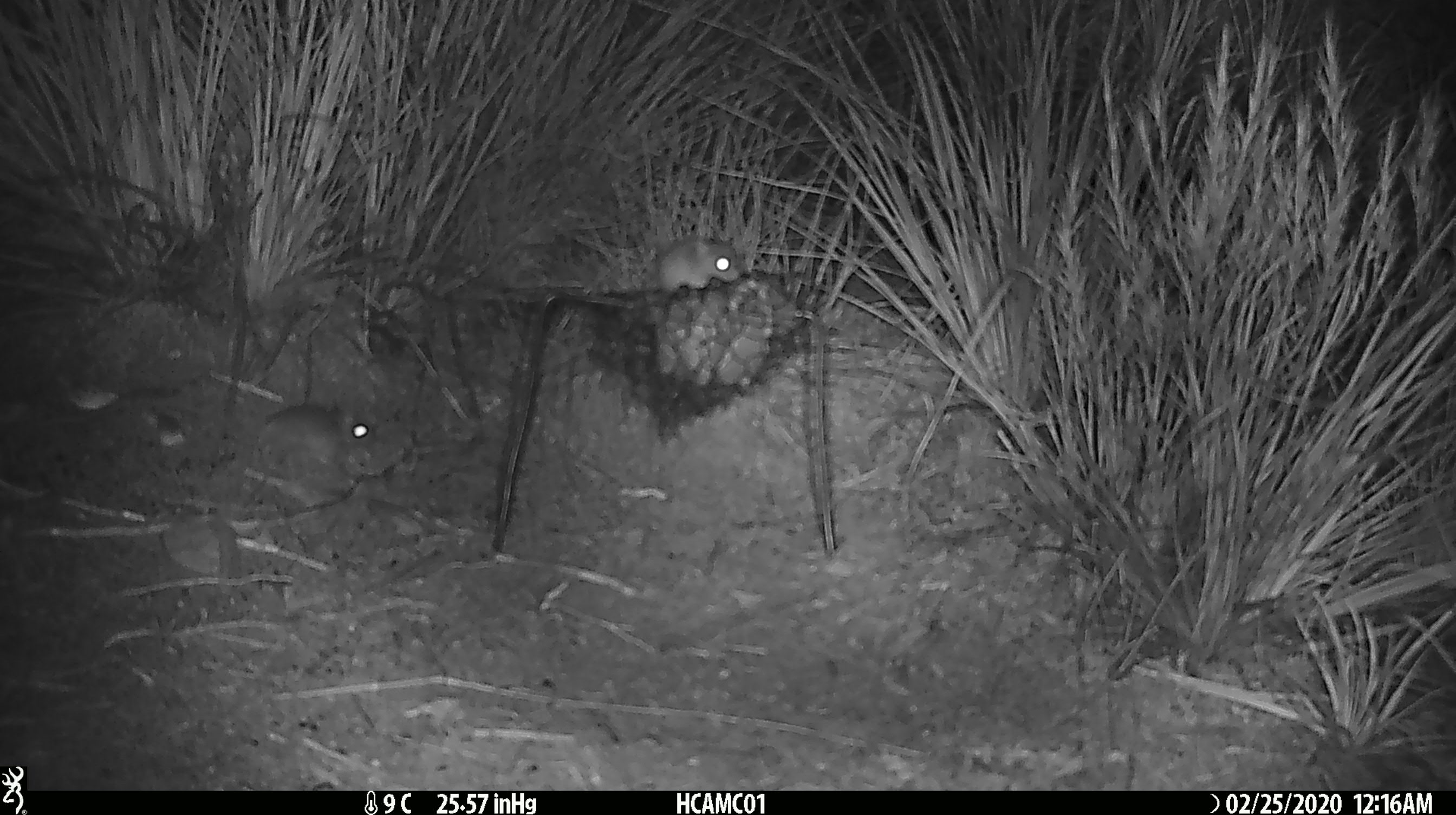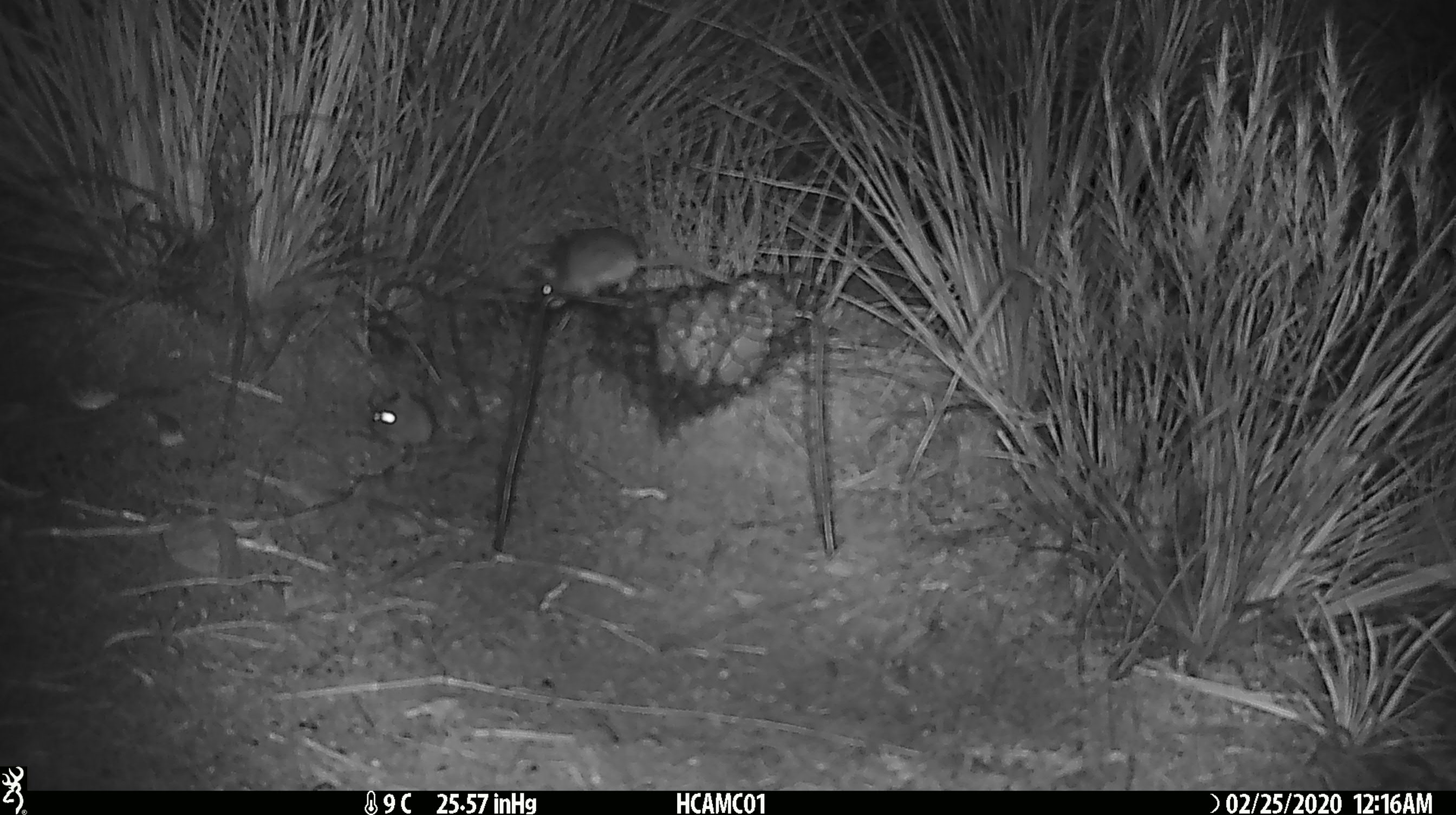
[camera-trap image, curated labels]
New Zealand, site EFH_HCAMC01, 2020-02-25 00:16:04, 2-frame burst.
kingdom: Animalia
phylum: Chordata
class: Mammalia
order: Rodentia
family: Muridae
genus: Mus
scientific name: Mus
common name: mouse